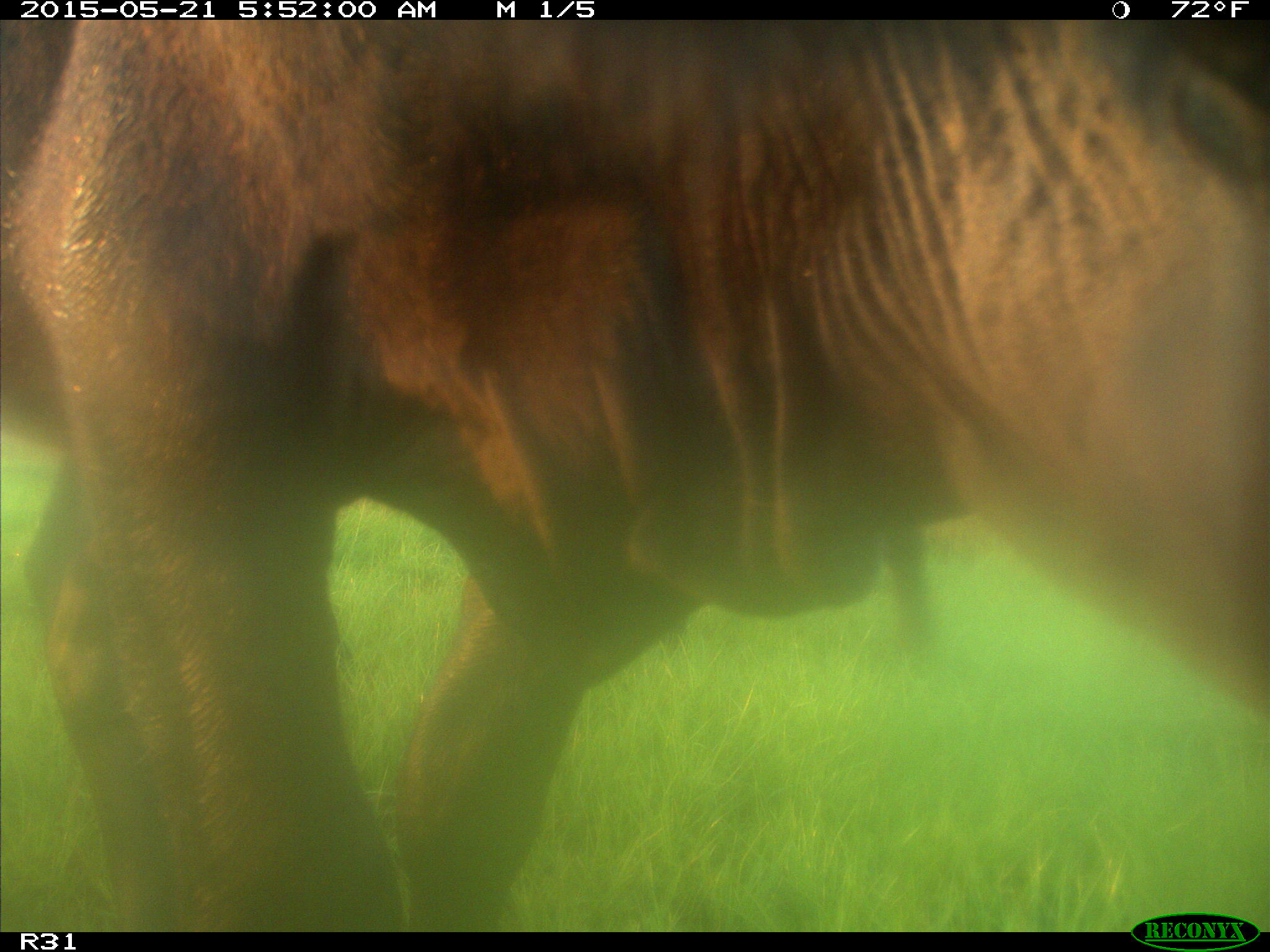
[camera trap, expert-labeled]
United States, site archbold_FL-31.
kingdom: Animalia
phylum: Chordata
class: Mammalia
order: Artiodactyla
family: Bovidae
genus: Bos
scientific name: Bos taurus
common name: domestic cow